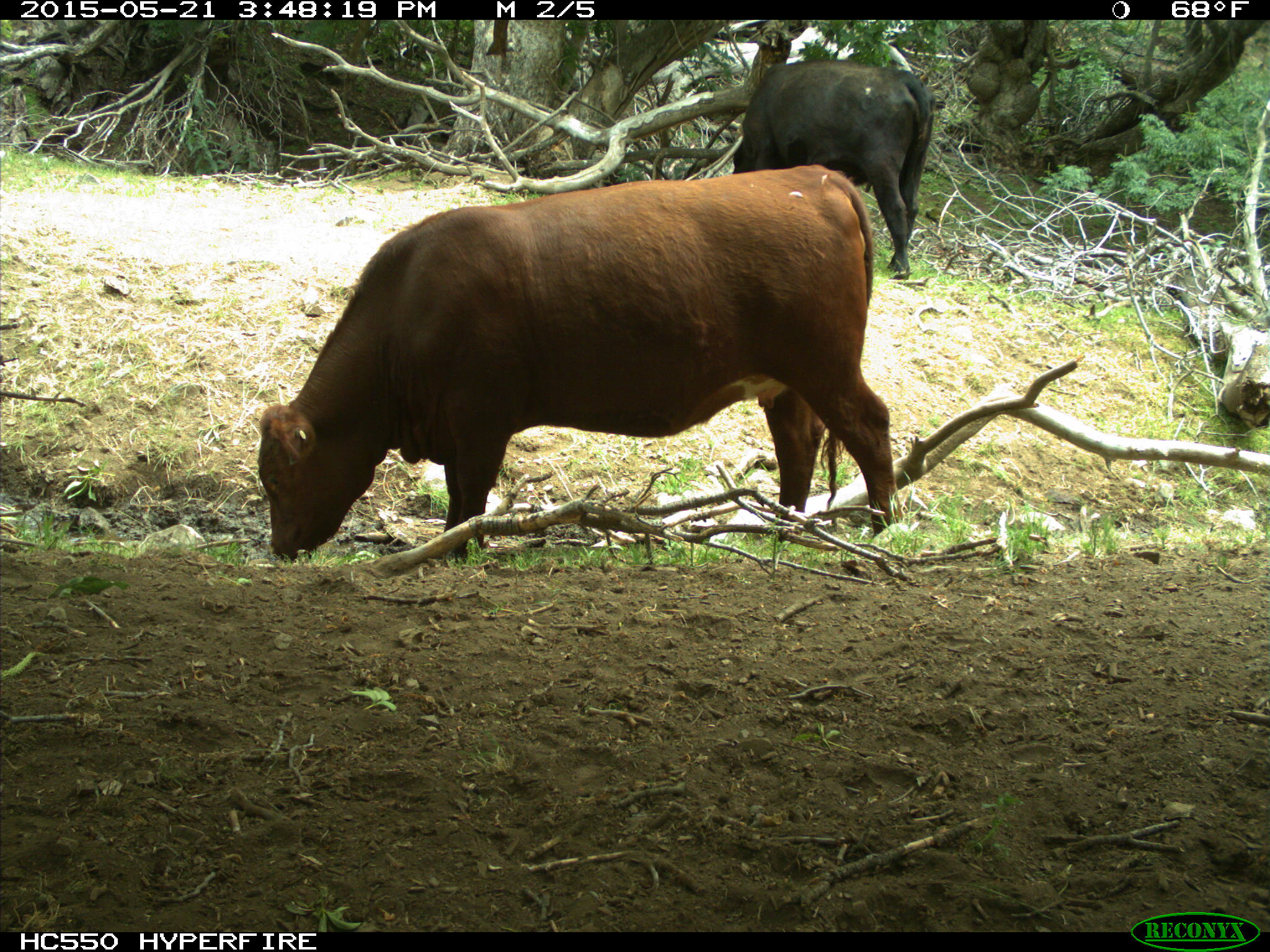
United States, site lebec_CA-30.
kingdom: Animalia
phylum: Chordata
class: Mammalia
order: Artiodactyla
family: Bovidae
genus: Bos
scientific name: Bos taurus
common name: domestic cow